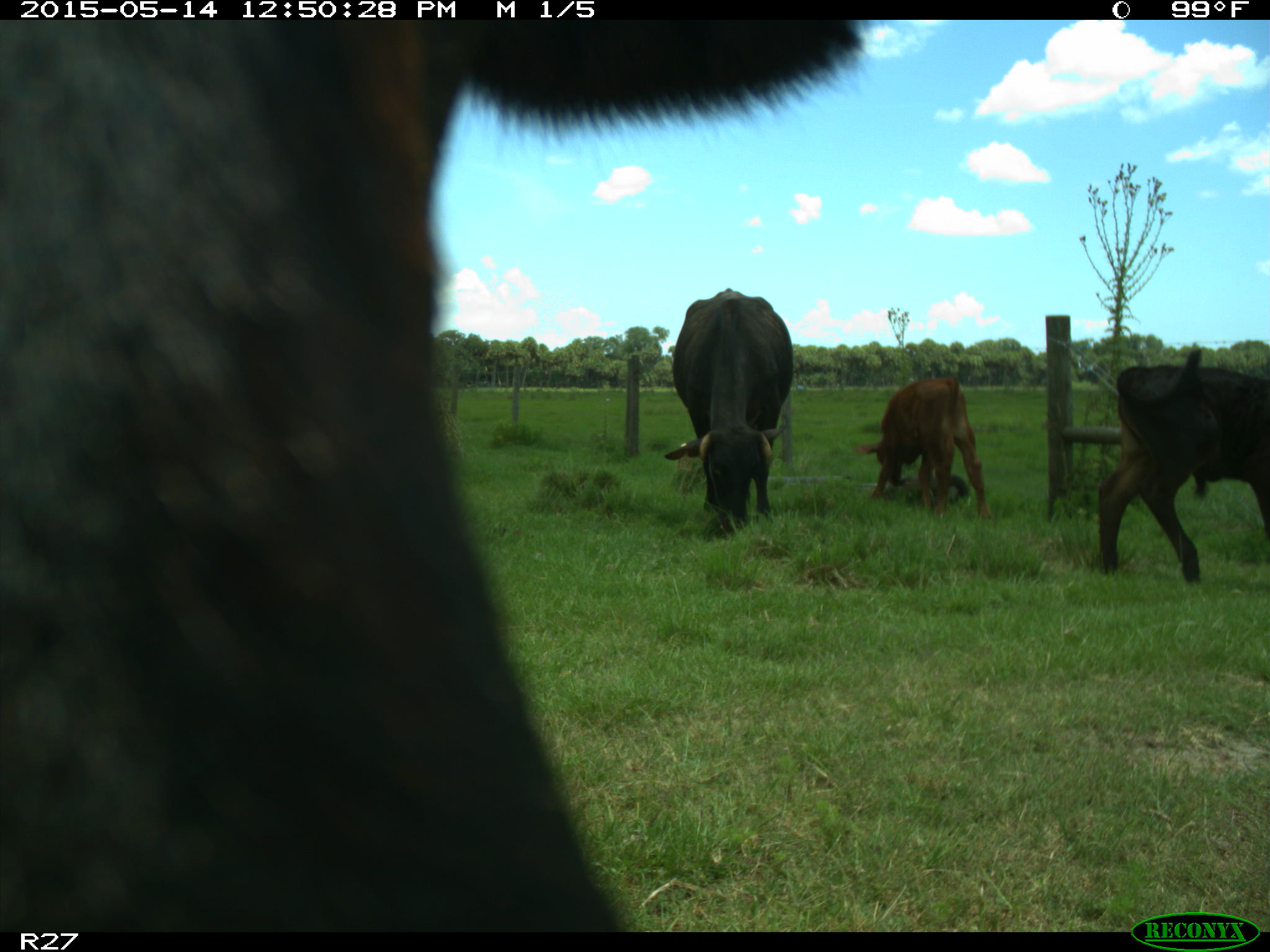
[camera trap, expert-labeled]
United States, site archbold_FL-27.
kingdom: Animalia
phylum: Chordata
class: Mammalia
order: Artiodactyla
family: Bovidae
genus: Bos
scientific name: Bos taurus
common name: domestic cow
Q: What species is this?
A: Bos taurus (domestic cow).